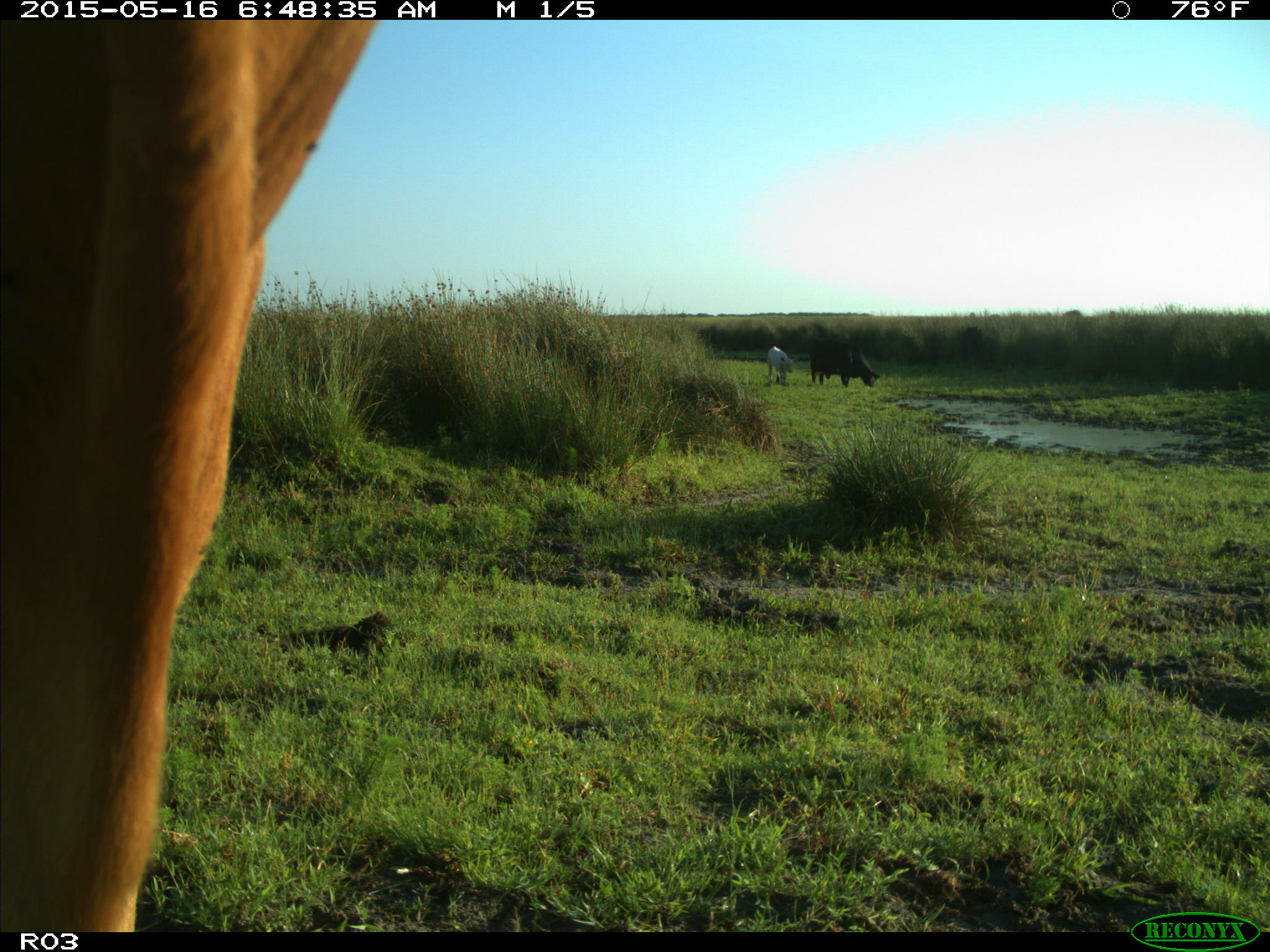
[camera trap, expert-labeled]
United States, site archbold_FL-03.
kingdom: Animalia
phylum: Chordata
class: Mammalia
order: Artiodactyla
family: Bovidae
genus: Bos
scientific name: Bos taurus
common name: domestic cow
Bos taurus (domestic cow).